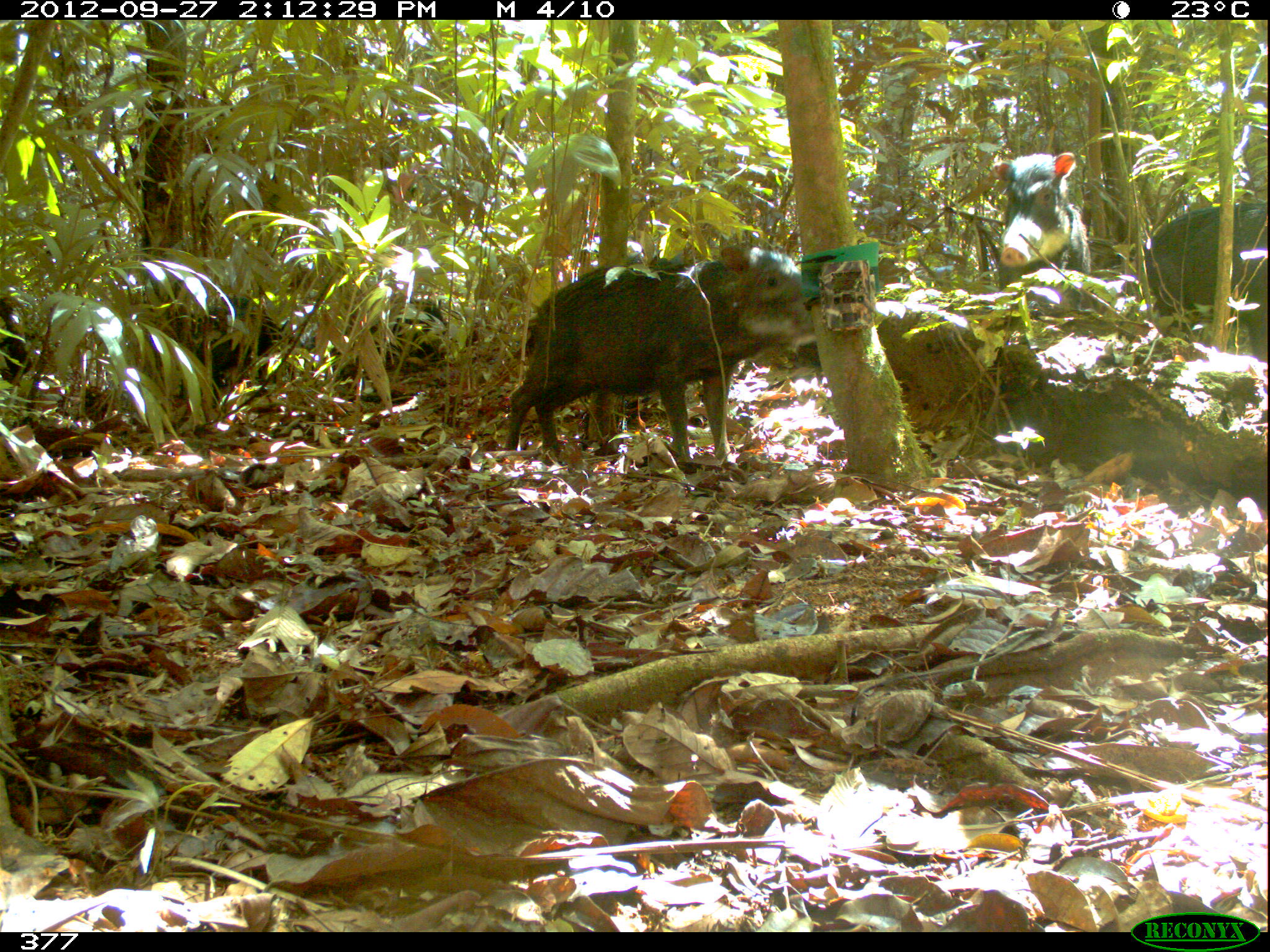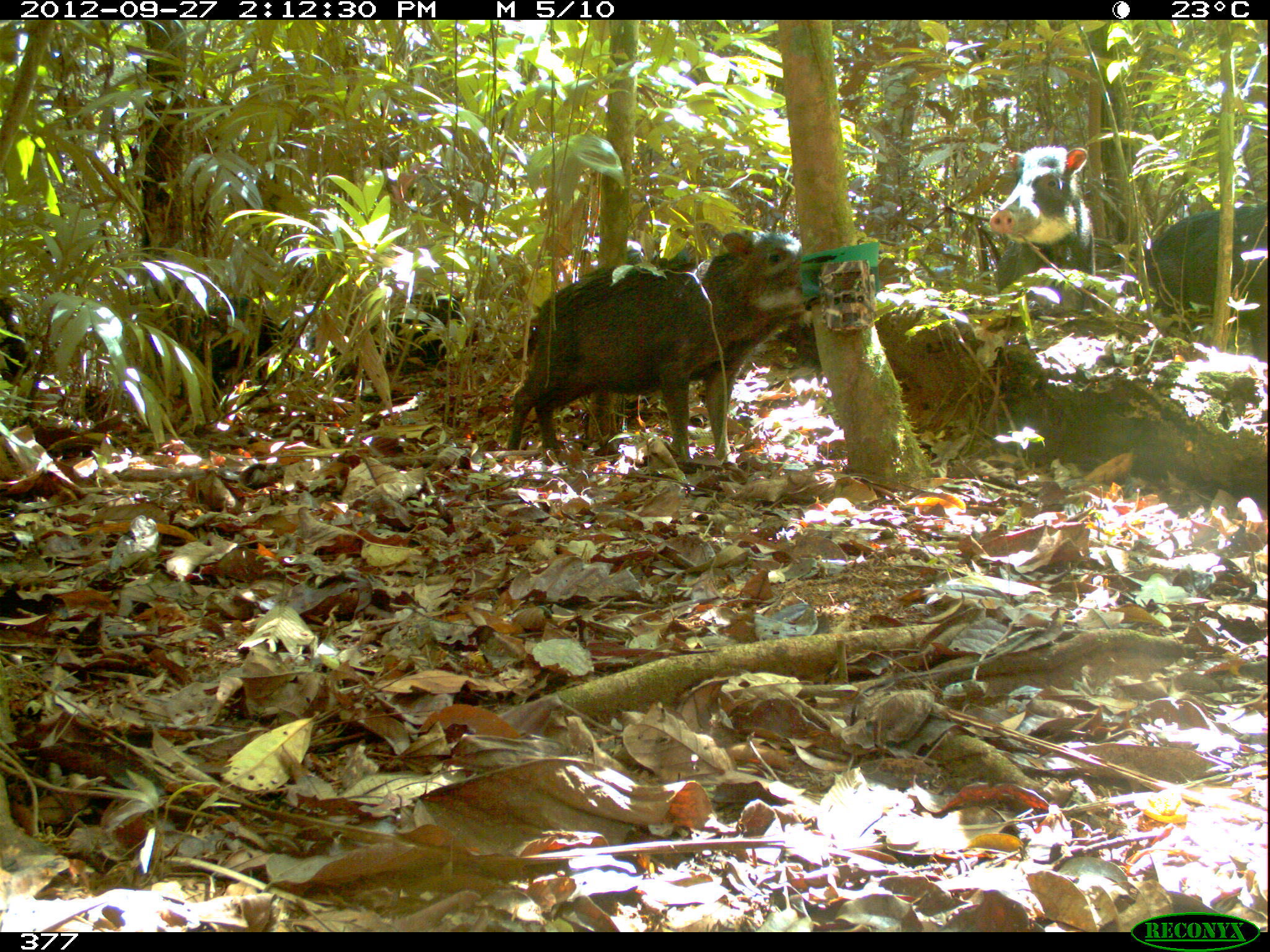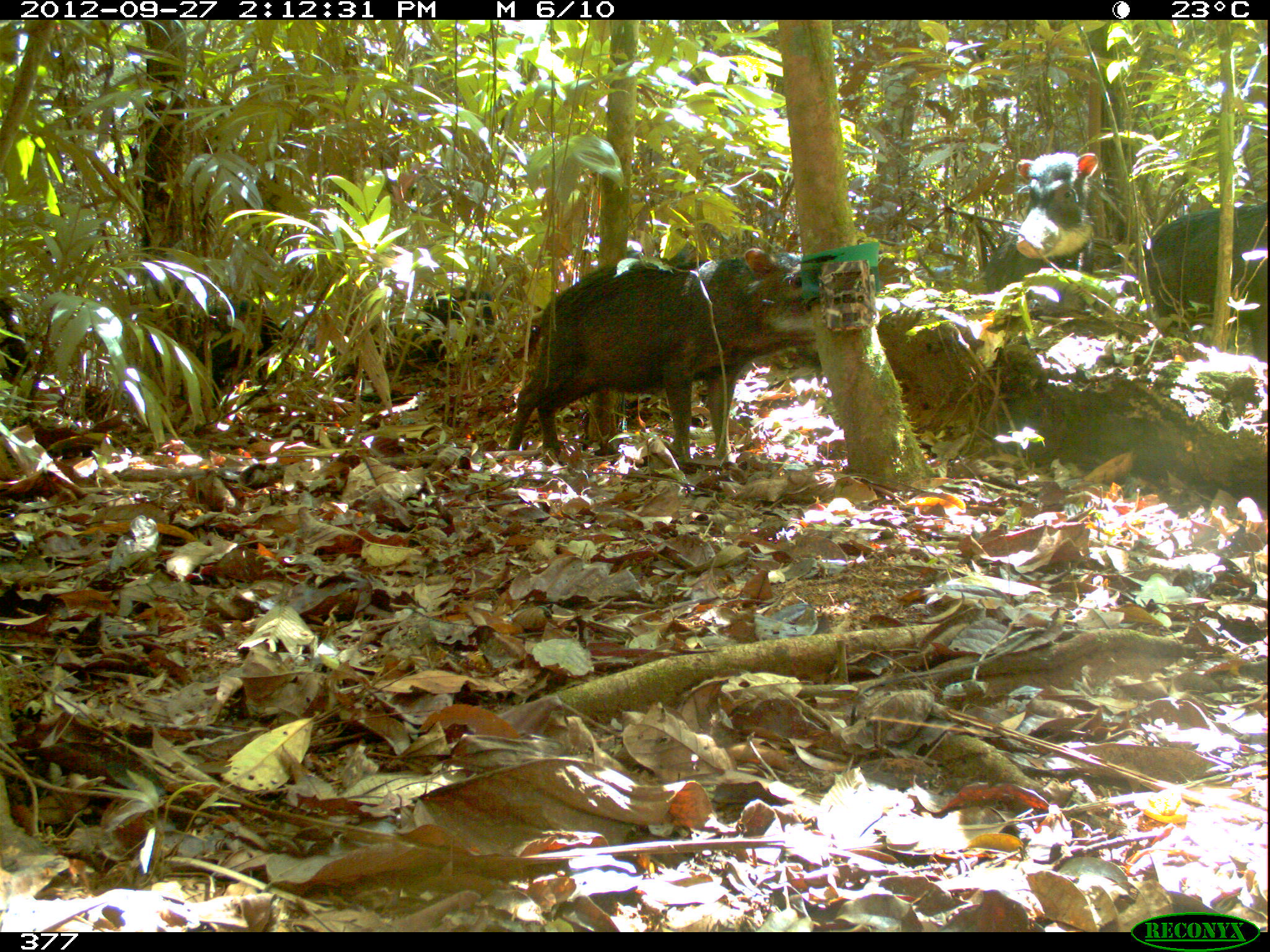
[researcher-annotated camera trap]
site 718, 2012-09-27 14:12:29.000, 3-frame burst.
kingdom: Animalia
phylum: Chordata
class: Mammalia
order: Artiodactyla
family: Tayassuidae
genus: Tayassu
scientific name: Tayassu pecari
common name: white-lipped peccary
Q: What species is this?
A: Tayassu pecari (white-lipped peccary).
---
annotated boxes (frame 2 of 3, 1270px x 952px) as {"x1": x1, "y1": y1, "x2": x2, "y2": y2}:
tayassu pecari: {"x1": 502, "y1": 229, "x2": 814, "y2": 472}; {"x1": 986, "y1": 145, "x2": 1129, "y2": 294}; {"x1": 1137, "y1": 201, "x2": 1268, "y2": 359}; {"x1": 142, "y1": 292, "x2": 296, "y2": 411}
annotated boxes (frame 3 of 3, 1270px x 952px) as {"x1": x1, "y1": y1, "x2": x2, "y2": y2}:
tayassu pecari: {"x1": 504, "y1": 249, "x2": 814, "y2": 460}; {"x1": 1141, "y1": 203, "x2": 1267, "y2": 359}; {"x1": 980, "y1": 152, "x2": 1099, "y2": 290}; {"x1": 191, "y1": 298, "x2": 294, "y2": 398}